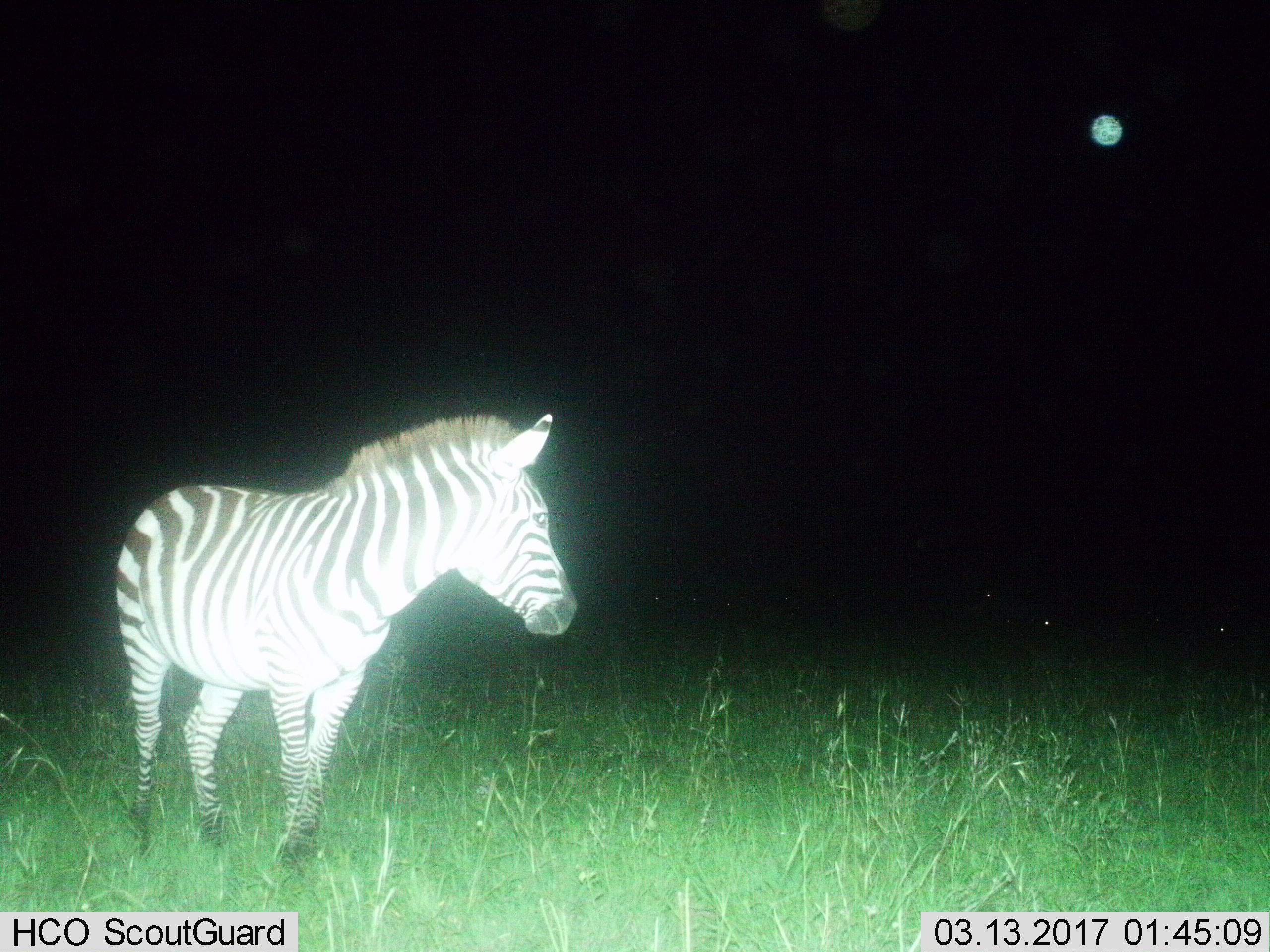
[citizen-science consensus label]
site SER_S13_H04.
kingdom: Animalia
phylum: Chordata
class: Mammalia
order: Perissodactyla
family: Equidae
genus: Equus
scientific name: Equus quagga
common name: plains zebra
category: zebraplains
Zebraplains (plains zebra) (Equus quagga), count 1. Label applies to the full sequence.